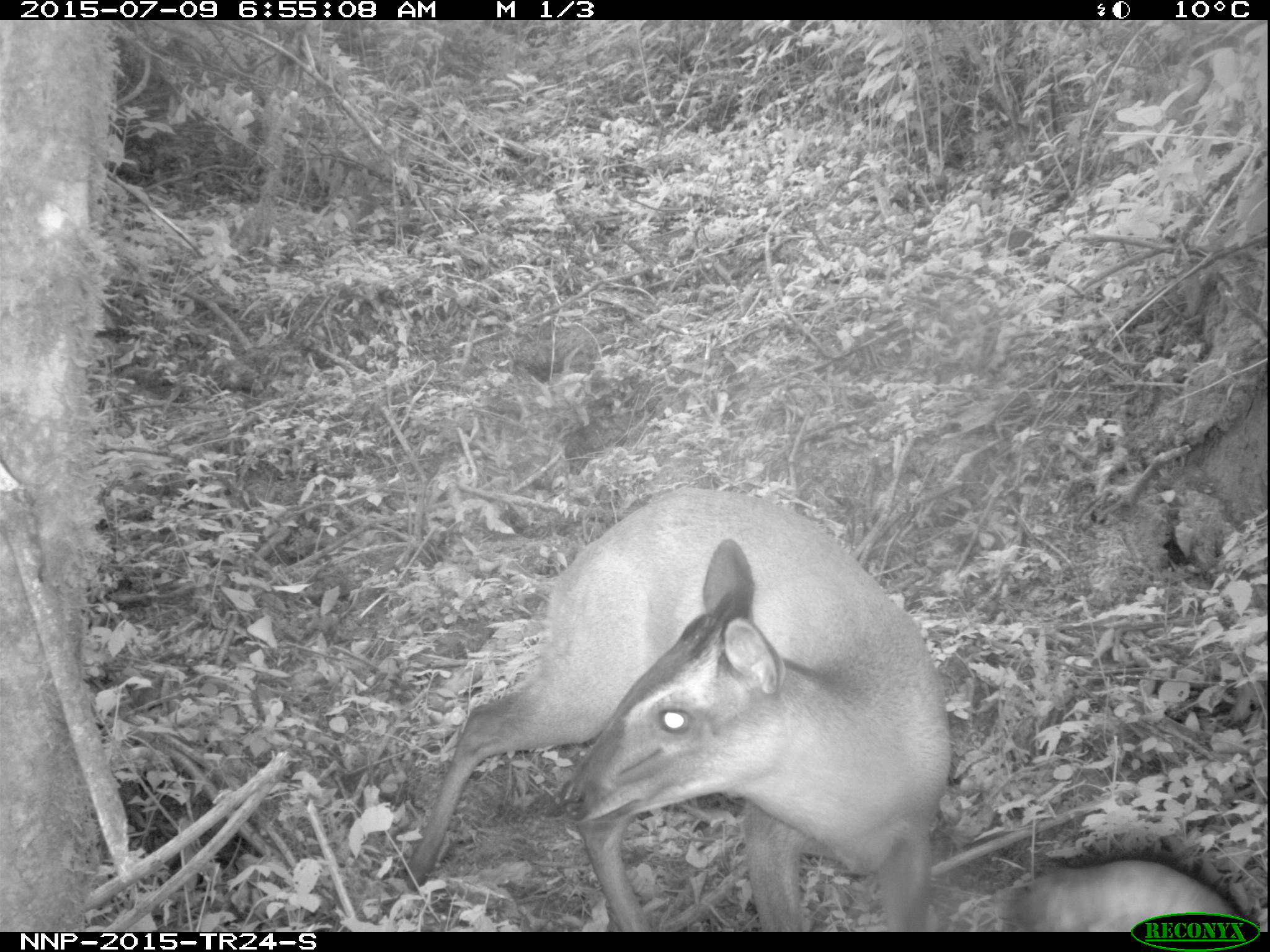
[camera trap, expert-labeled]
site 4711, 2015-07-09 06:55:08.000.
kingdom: Animalia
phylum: Chordata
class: Mammalia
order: Artiodactyla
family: Bovidae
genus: Cephalophus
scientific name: Cephalophus nigrifrons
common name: black-fronted duiker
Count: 1.